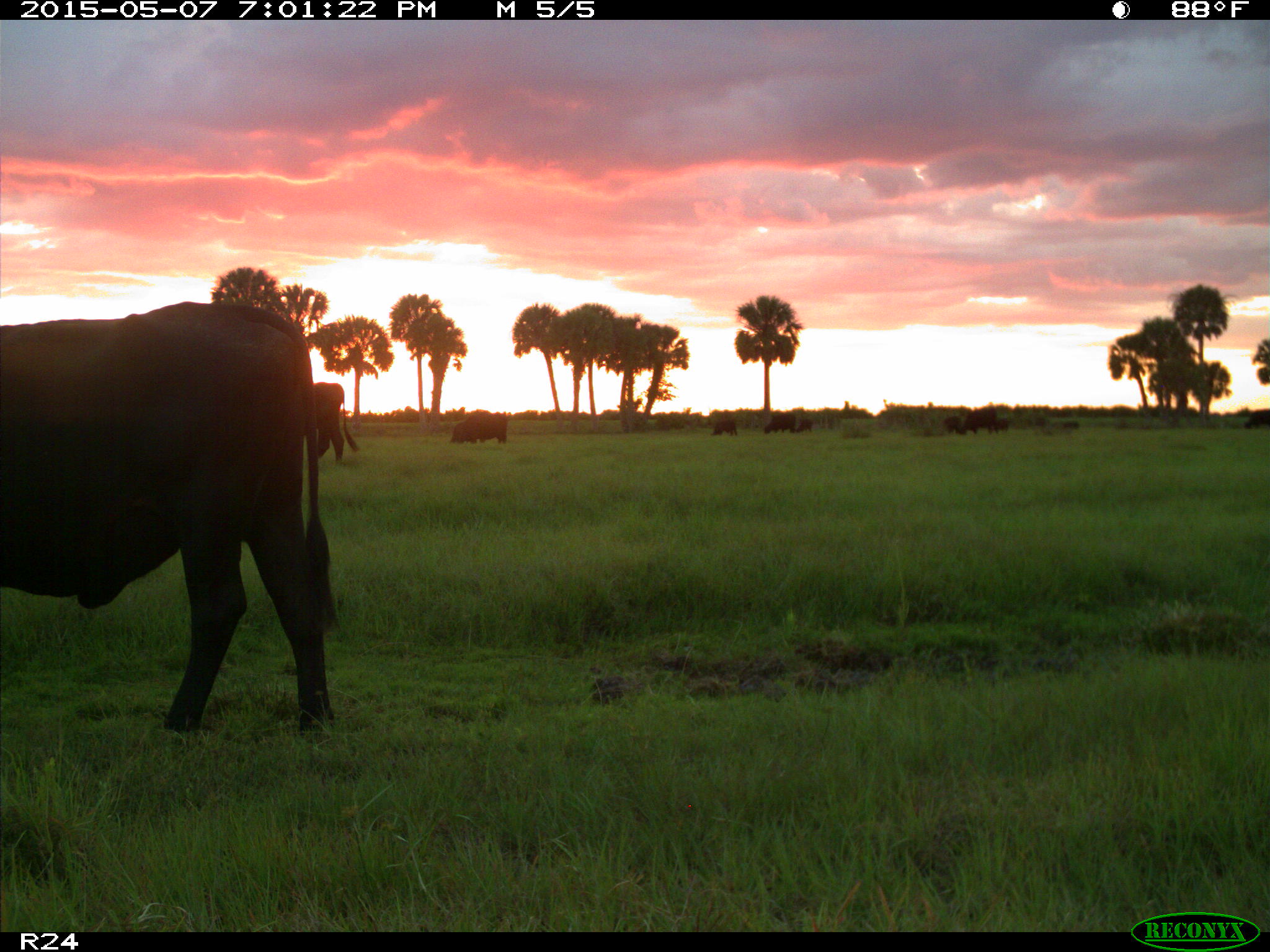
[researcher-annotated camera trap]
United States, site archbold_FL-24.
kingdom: Animalia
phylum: Chordata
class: Mammalia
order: Artiodactyla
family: Bovidae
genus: Bos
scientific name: Bos taurus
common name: domestic cow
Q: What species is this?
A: Bos taurus (domestic cow).